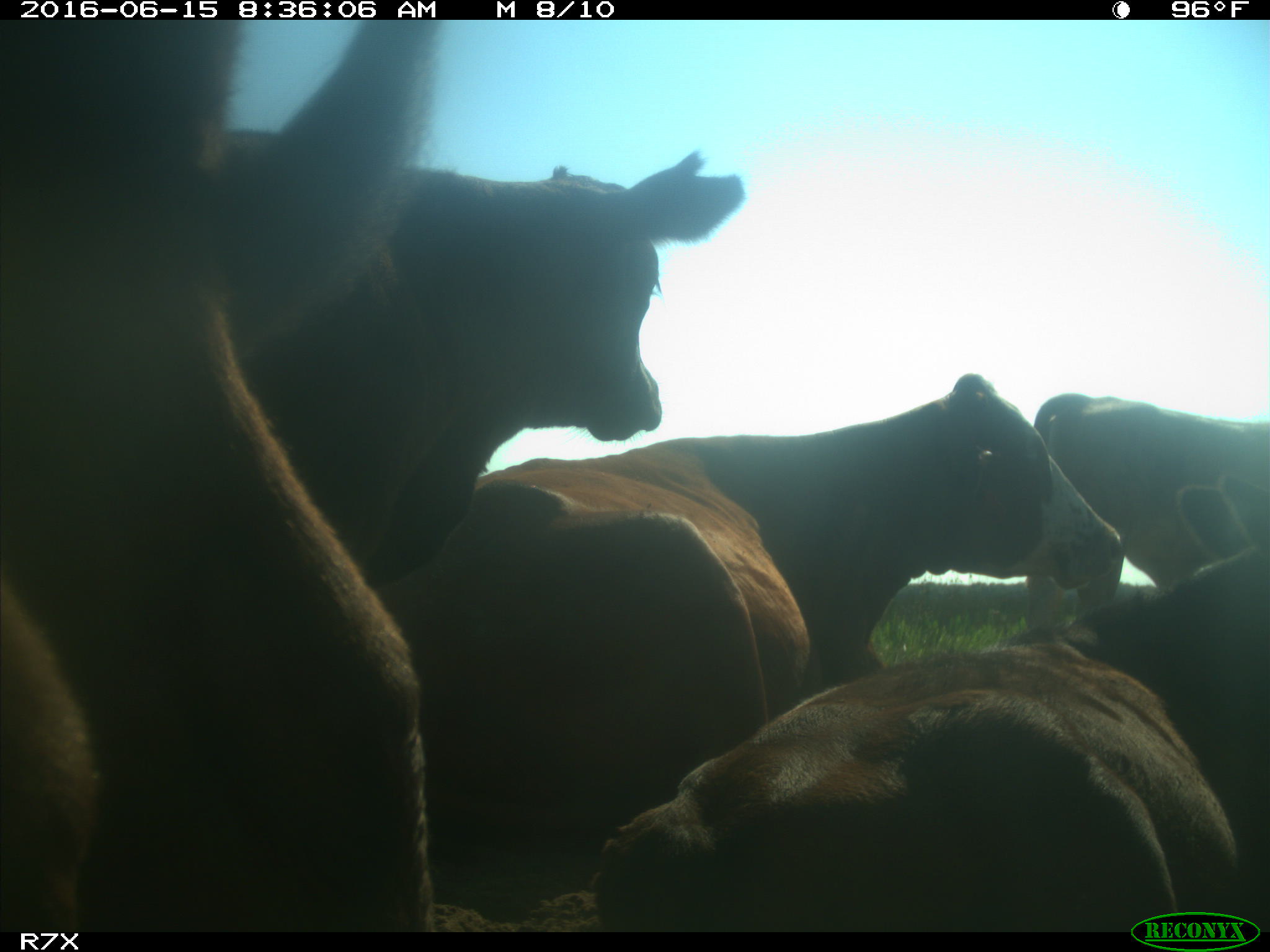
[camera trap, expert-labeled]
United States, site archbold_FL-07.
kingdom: Animalia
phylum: Chordata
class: Mammalia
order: Artiodactyla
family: Bovidae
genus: Bos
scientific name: Bos taurus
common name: domestic cow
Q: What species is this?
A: Bos taurus (domestic cow).